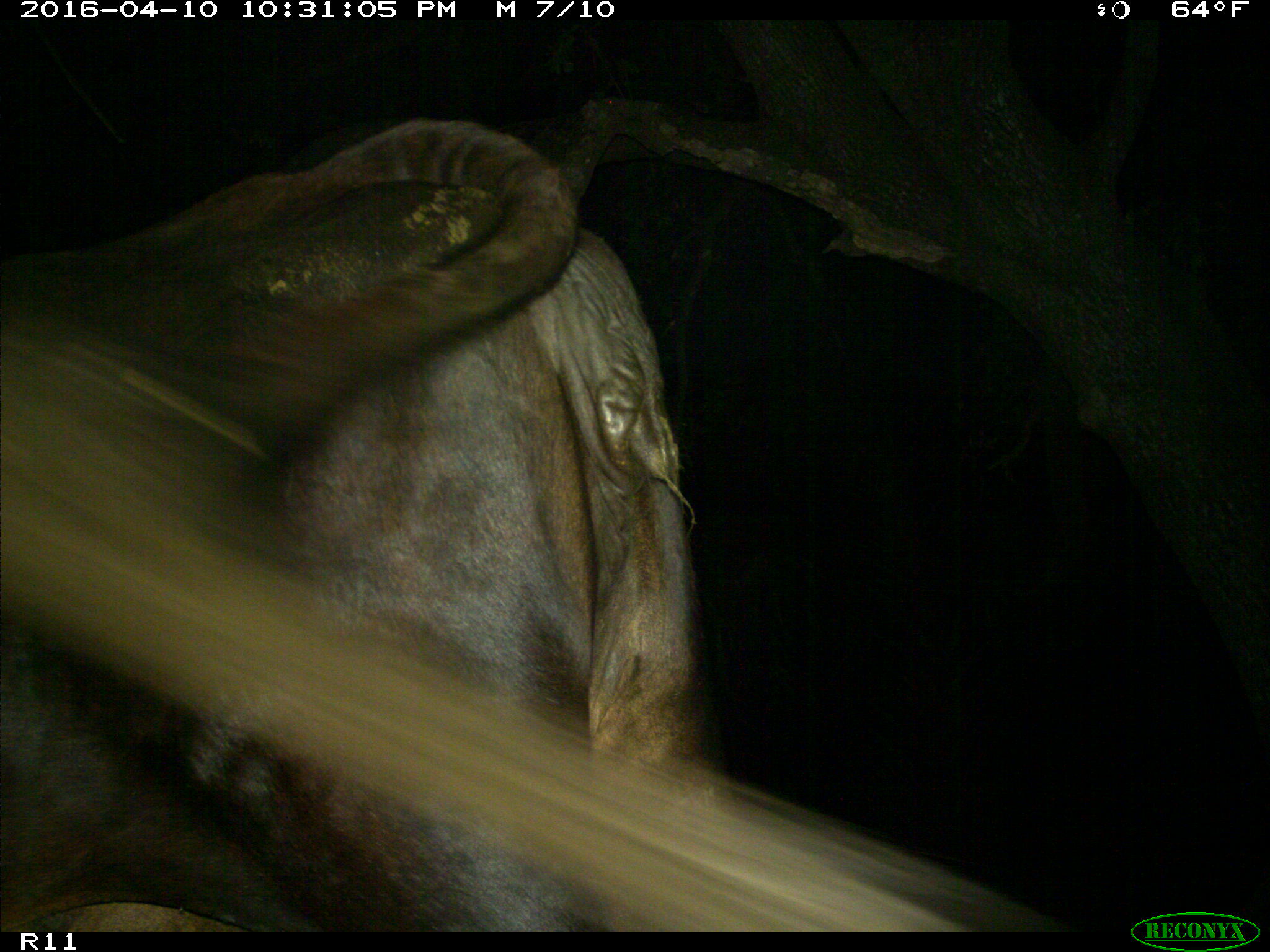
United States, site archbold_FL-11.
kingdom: Animalia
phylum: Chordata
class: Mammalia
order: Artiodactyla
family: Bovidae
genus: Bos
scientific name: Bos taurus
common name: domestic cow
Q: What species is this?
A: Bos taurus (domestic cow).